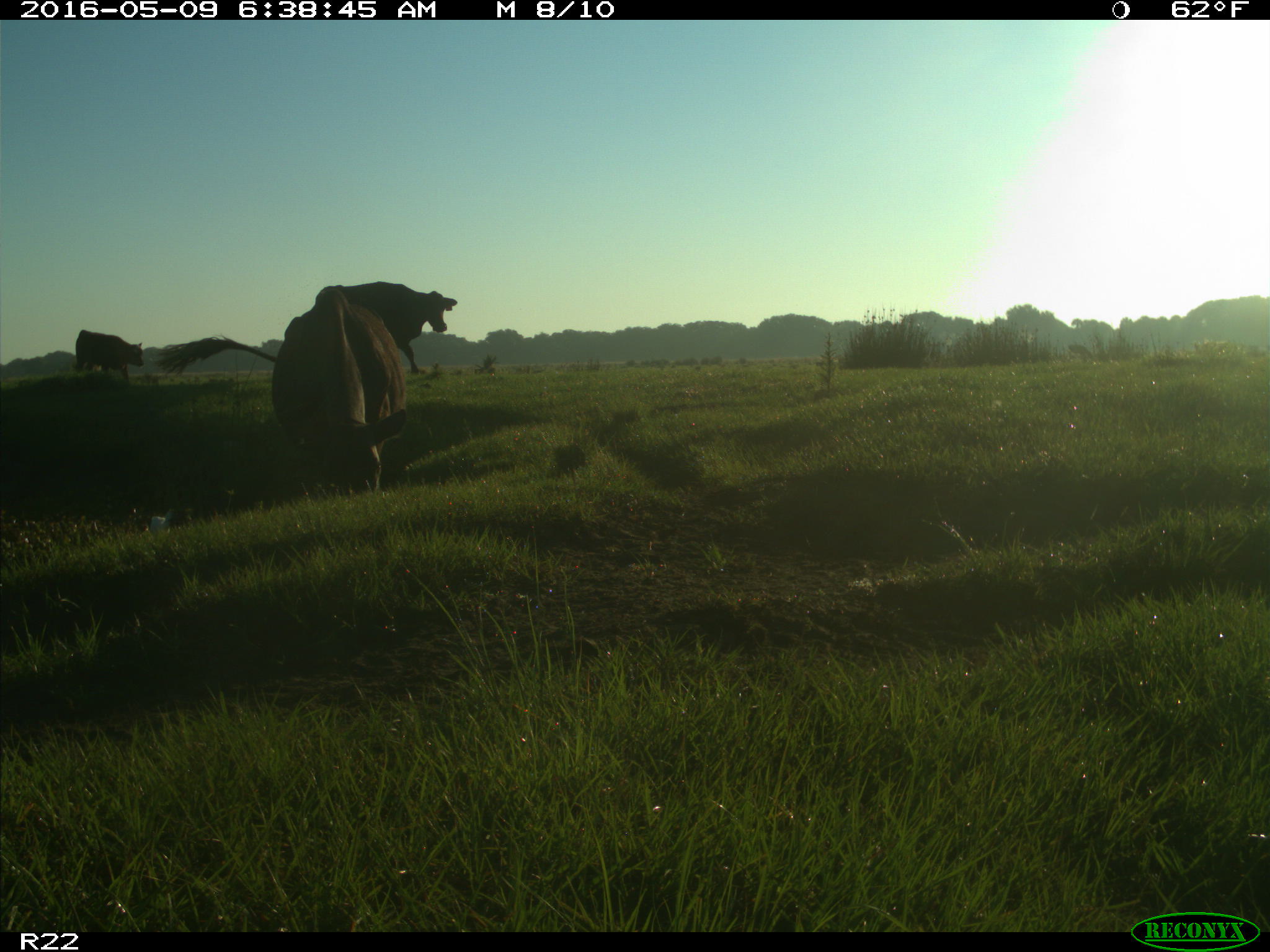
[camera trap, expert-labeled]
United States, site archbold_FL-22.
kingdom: Animalia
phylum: Chordata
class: Mammalia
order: Artiodactyla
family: Bovidae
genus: Bos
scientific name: Bos taurus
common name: domestic cow